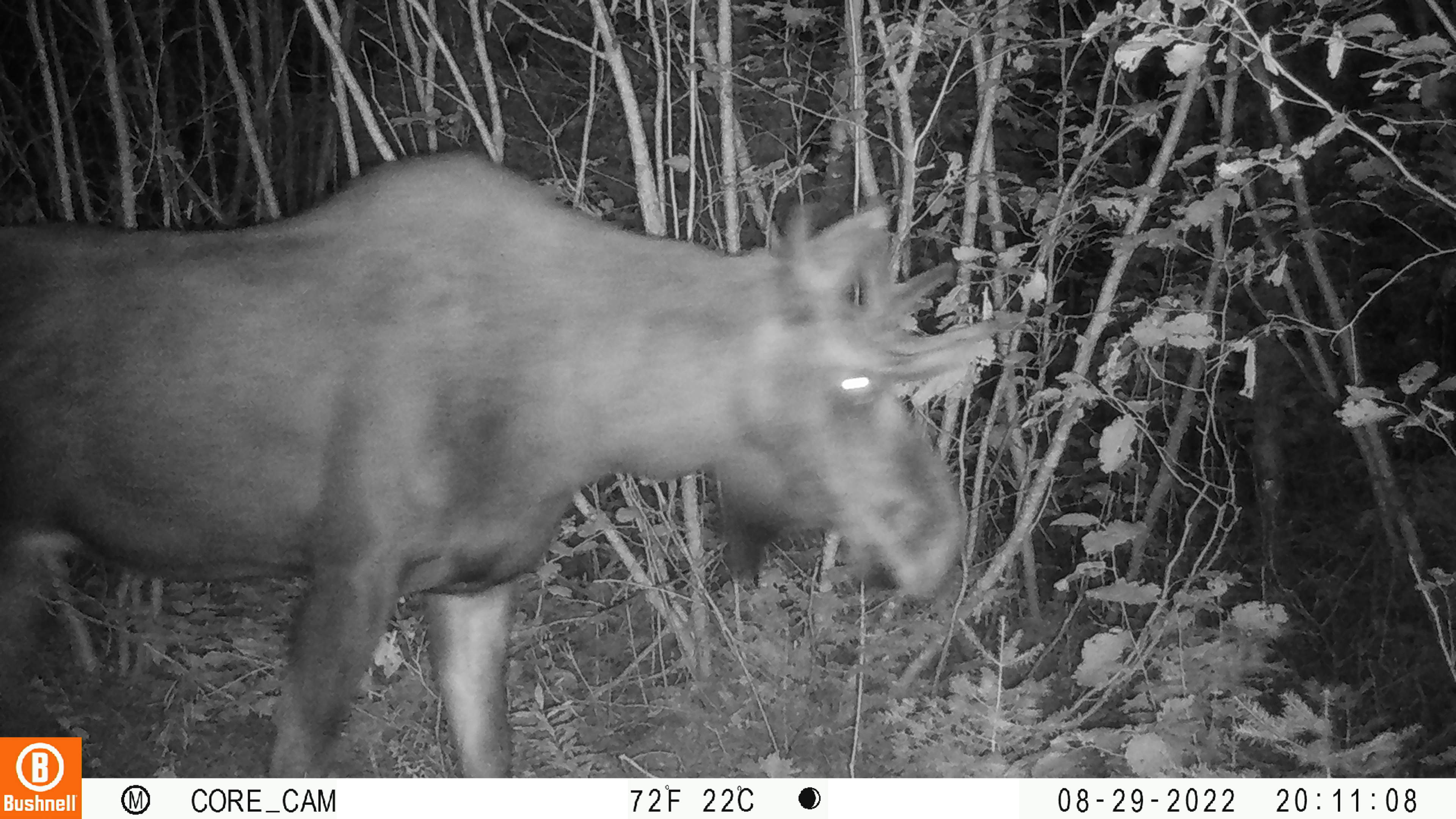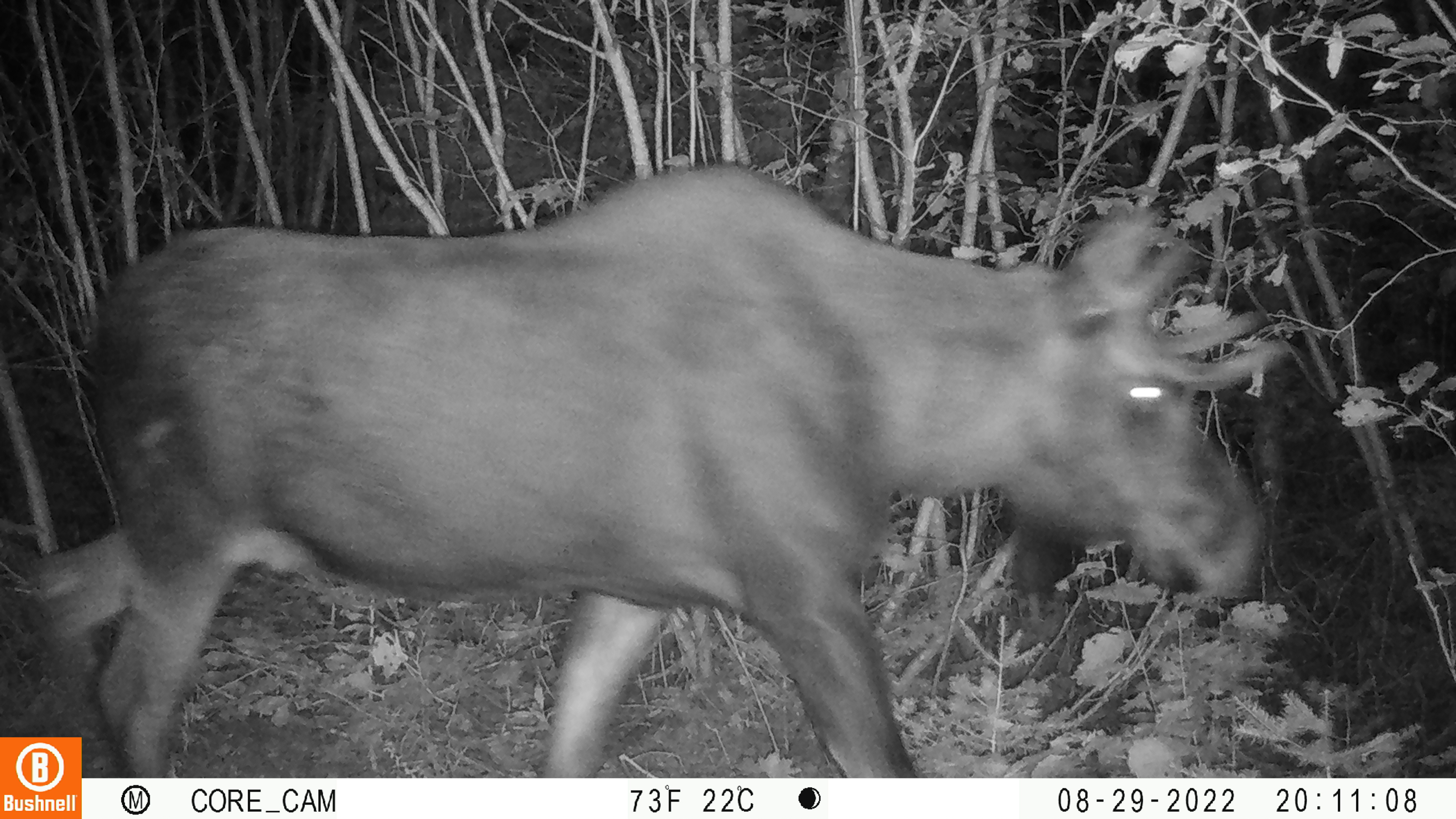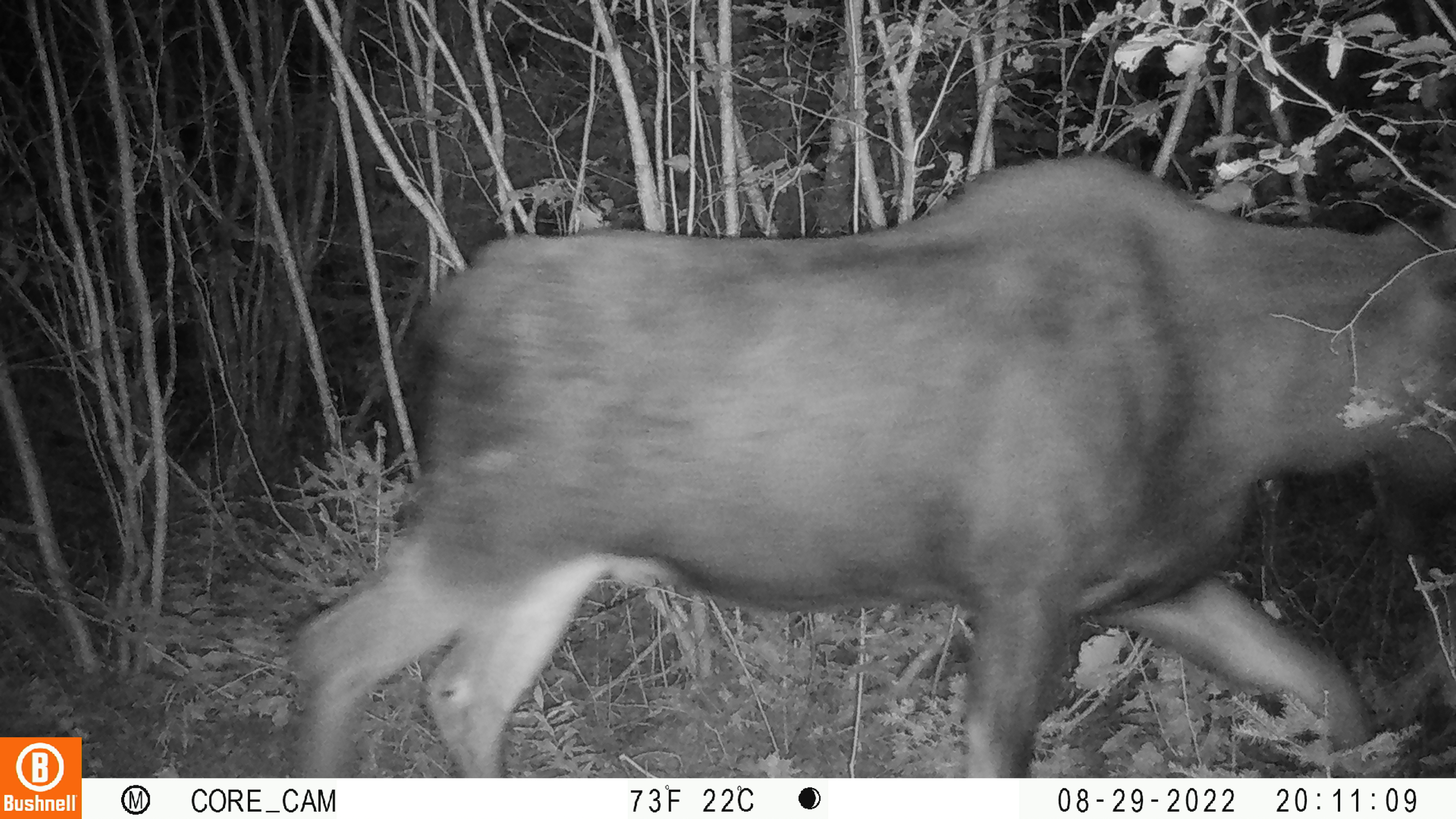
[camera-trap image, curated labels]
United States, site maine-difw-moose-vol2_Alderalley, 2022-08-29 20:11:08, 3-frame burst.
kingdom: Animalia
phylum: Chordata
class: Mammalia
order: Artiodactyla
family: Cervidae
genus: Alces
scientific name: Alces alces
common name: moose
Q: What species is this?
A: Moose (Alces alces).